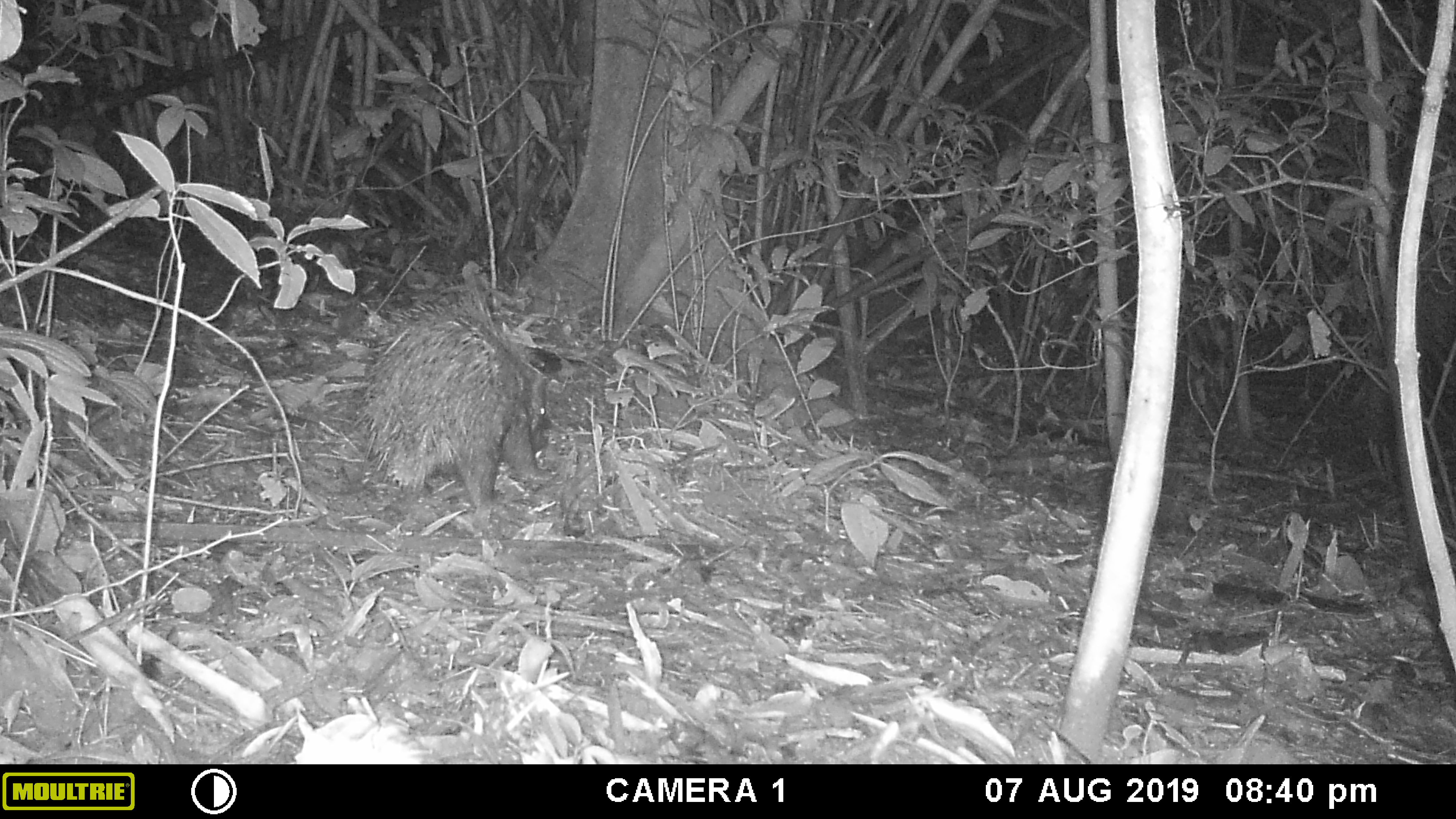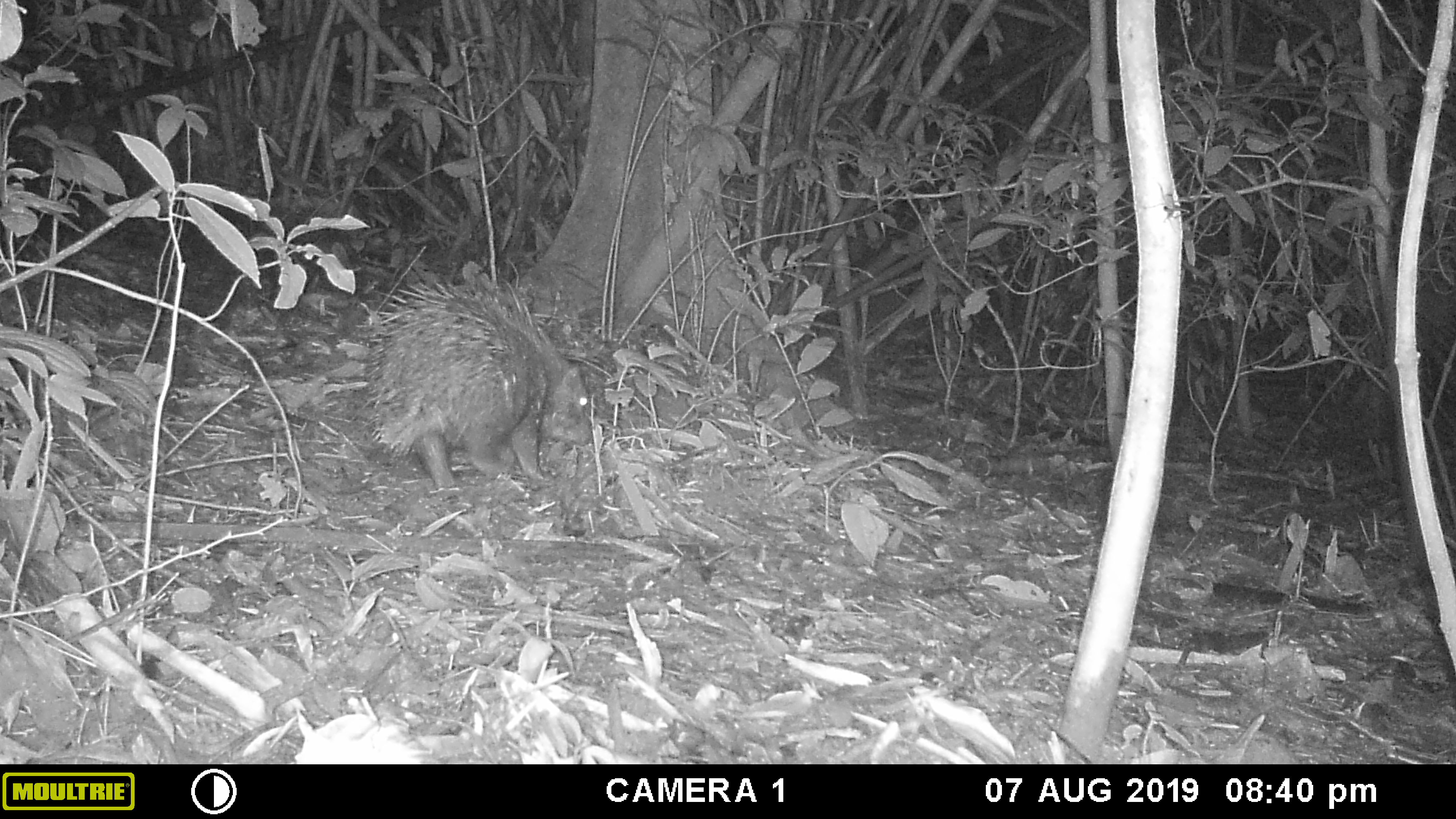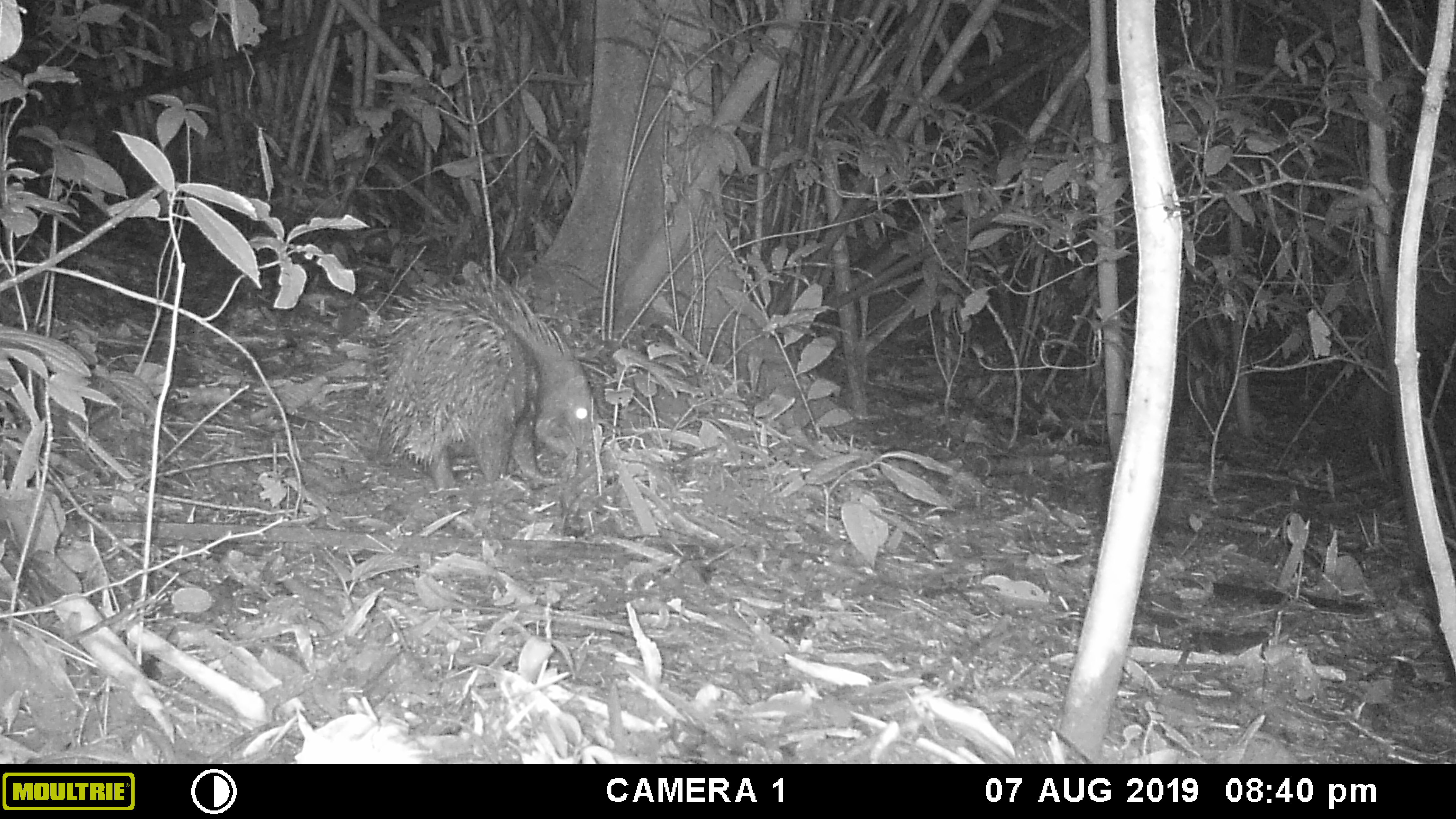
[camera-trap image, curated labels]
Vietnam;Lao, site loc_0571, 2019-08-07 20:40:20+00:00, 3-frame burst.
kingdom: Animalia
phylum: Chordata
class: Mammalia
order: Rodentia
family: Hystricidae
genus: Hystrix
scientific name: Hystrix brachyura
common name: malayan porcupine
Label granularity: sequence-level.